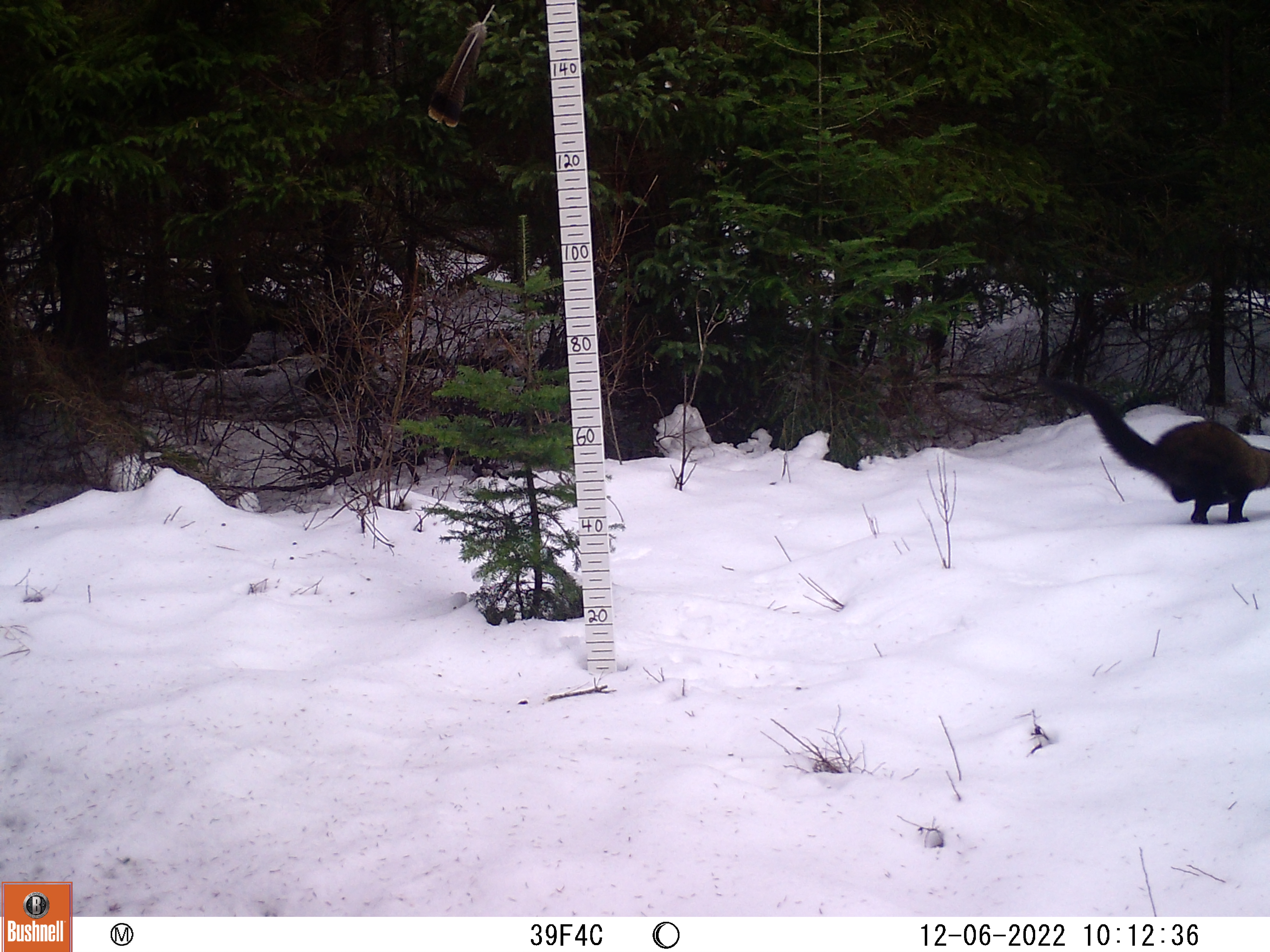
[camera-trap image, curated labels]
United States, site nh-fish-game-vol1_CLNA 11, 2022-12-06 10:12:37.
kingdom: Animalia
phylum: Chordata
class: Mammalia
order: Carnivora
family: Mustelidae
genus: Pekania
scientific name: Pekania pennanti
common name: fisher